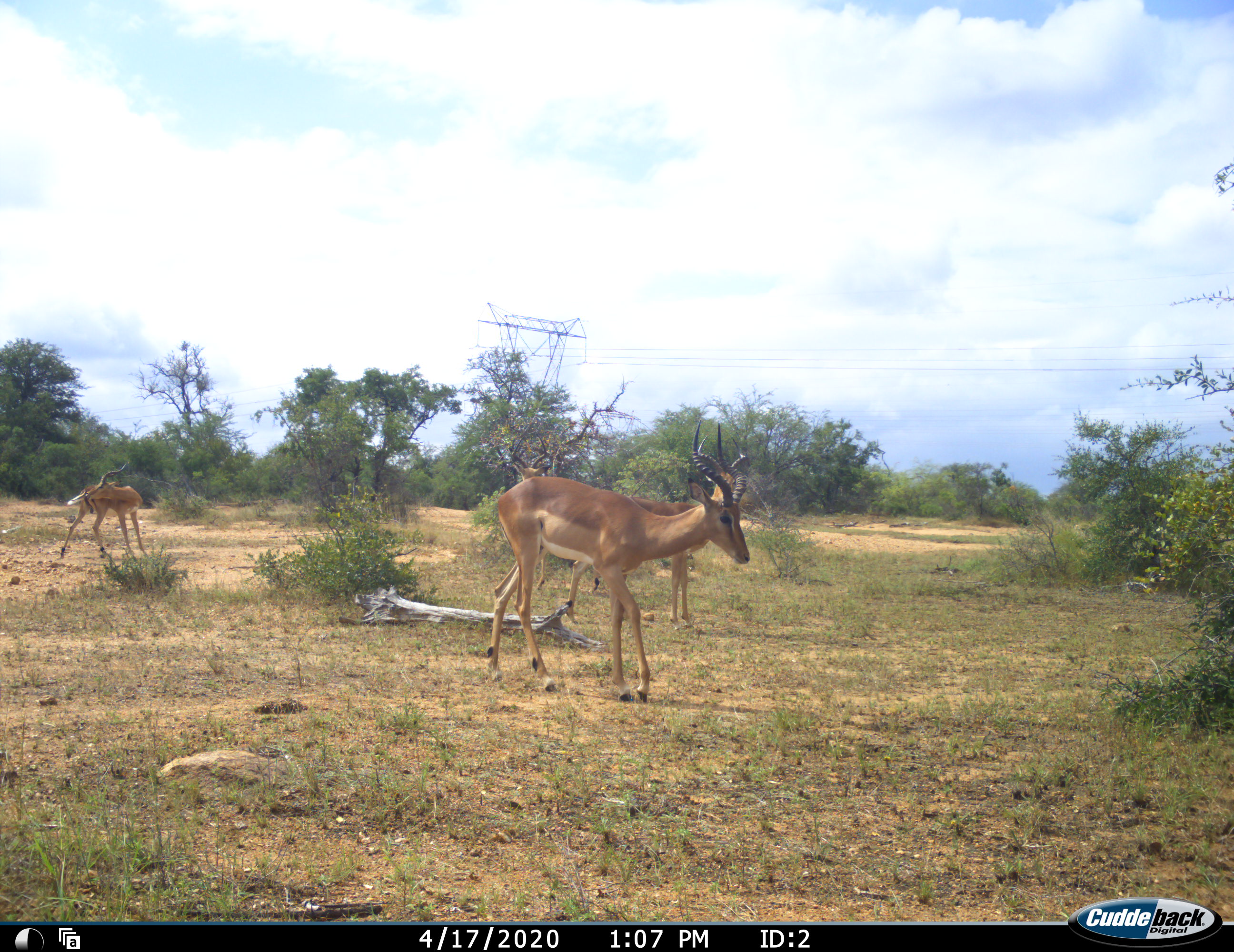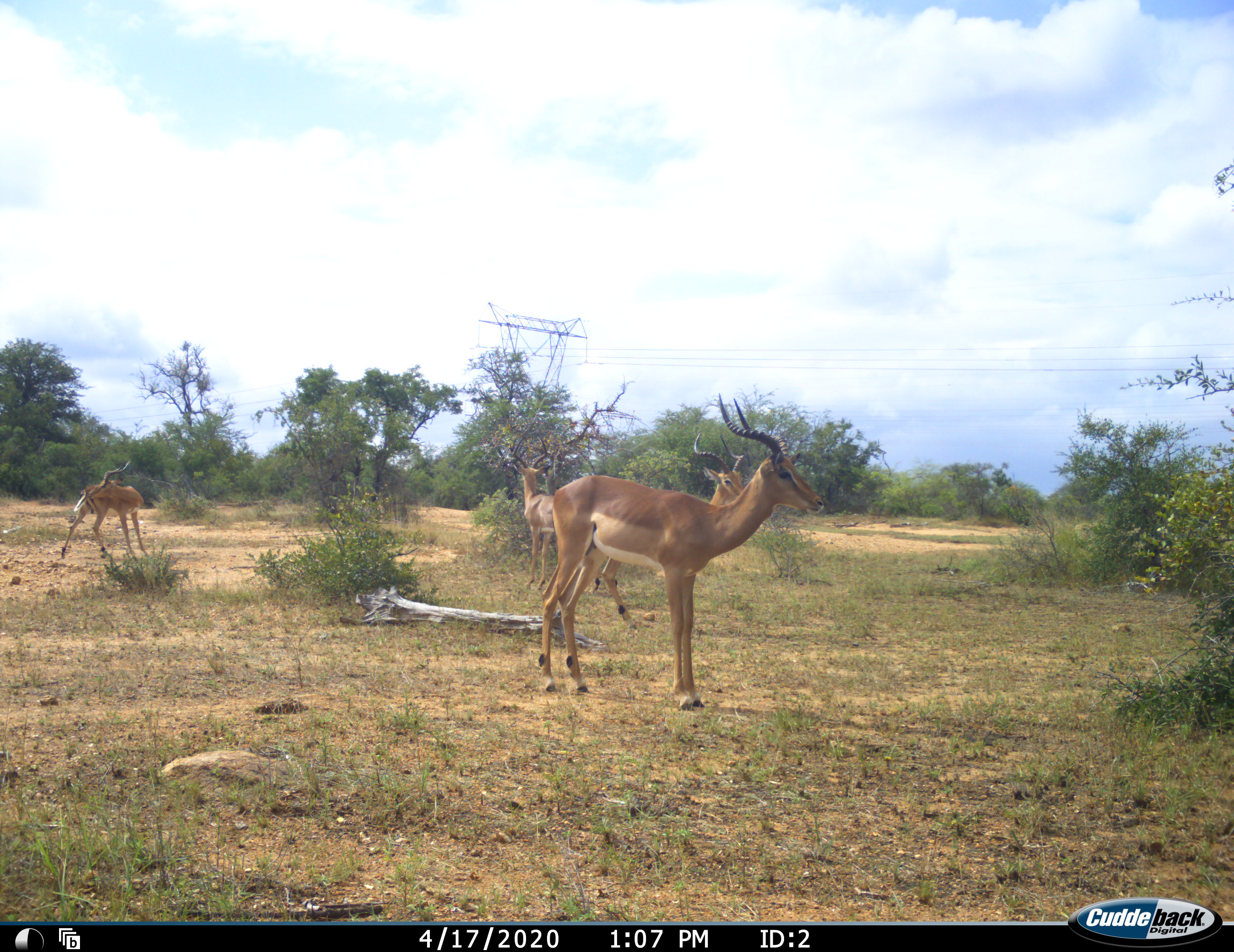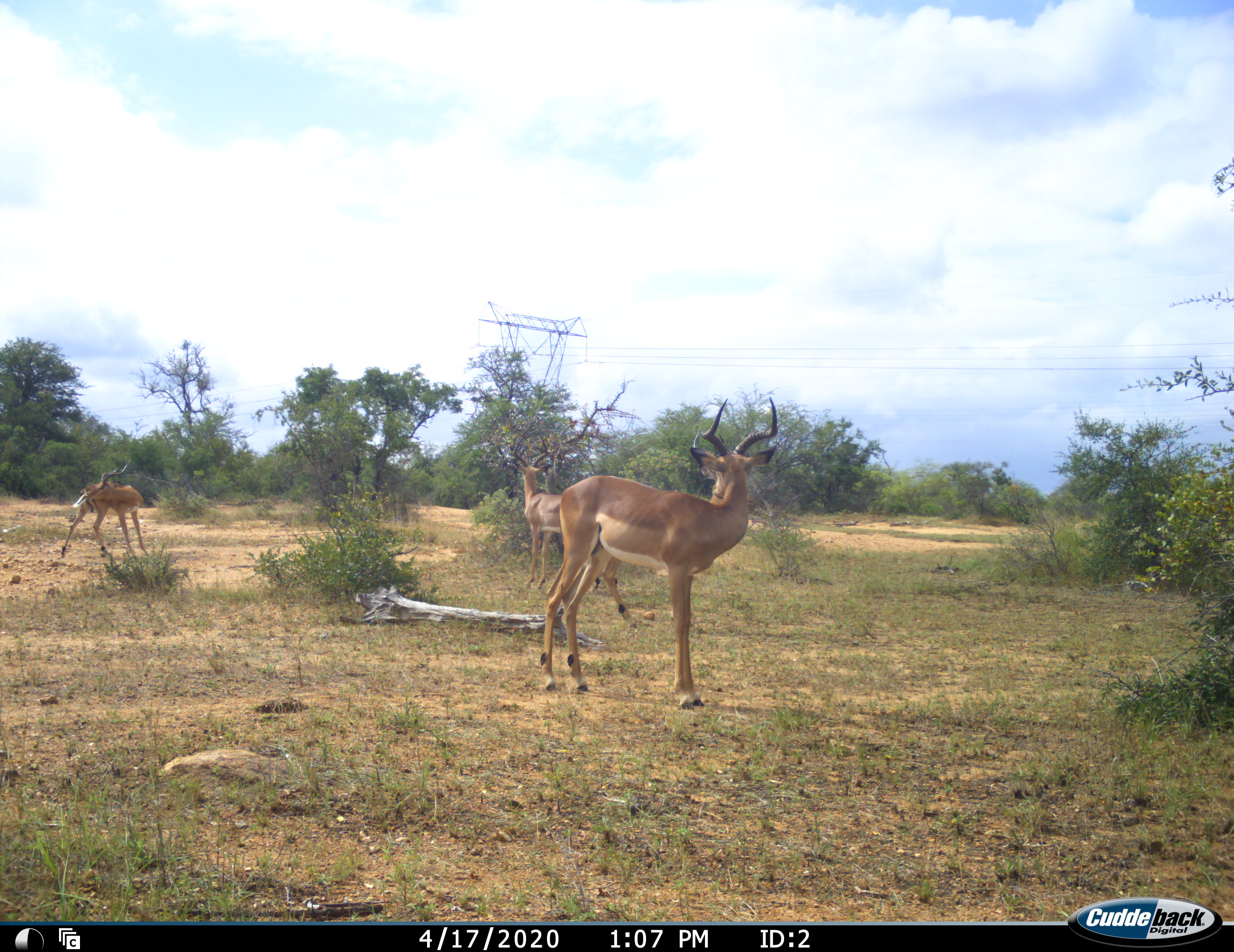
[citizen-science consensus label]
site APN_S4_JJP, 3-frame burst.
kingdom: Animalia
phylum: Chordata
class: Mammalia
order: Artiodactyla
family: Bovidae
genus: Aepyceros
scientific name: Aepyceros melampus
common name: impala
Impala (Aepyceros melampus), count 4. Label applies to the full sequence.